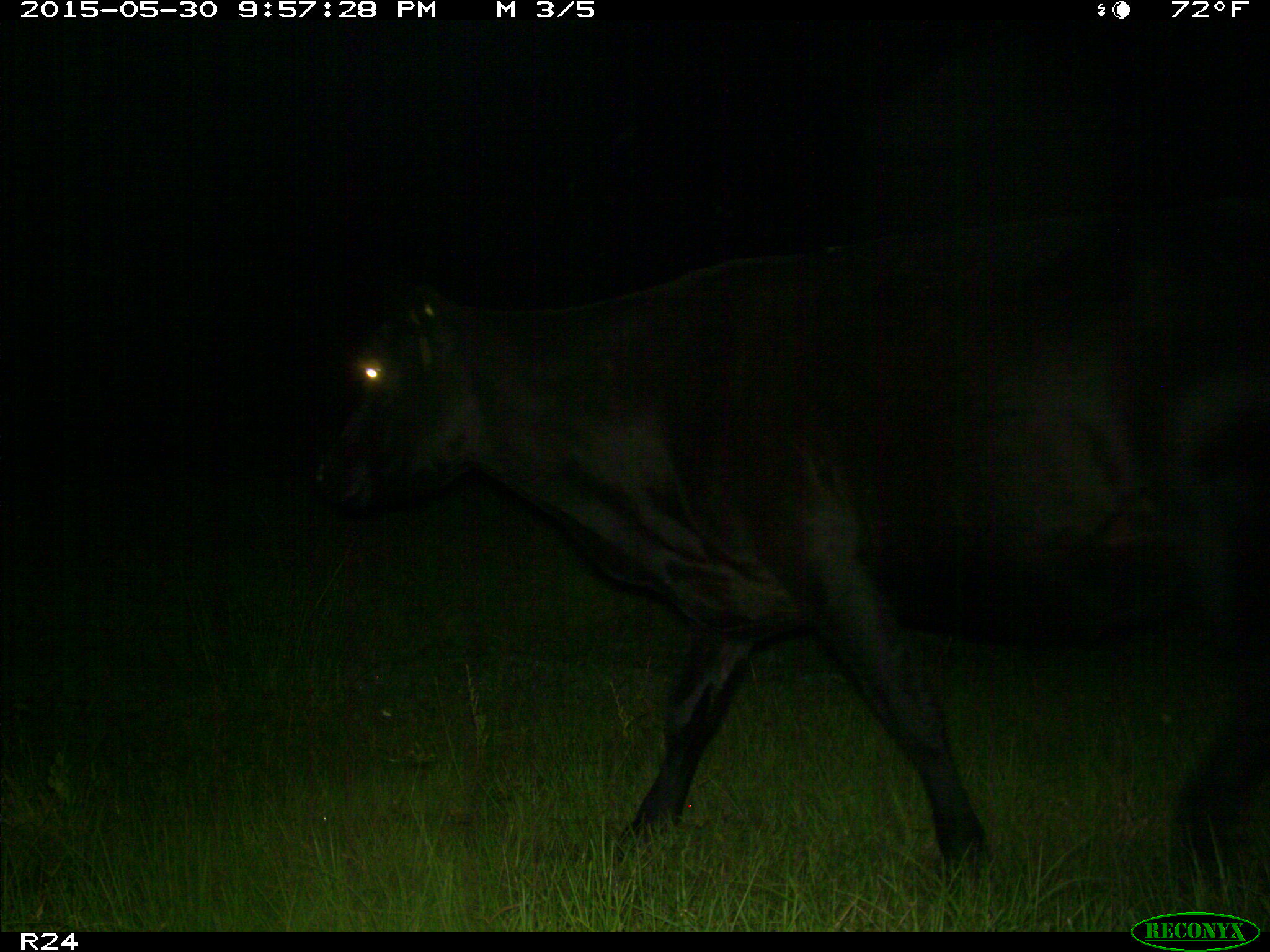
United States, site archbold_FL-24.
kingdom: Animalia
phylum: Chordata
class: Mammalia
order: Artiodactyla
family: Bovidae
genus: Bos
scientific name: Bos taurus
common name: domestic cow